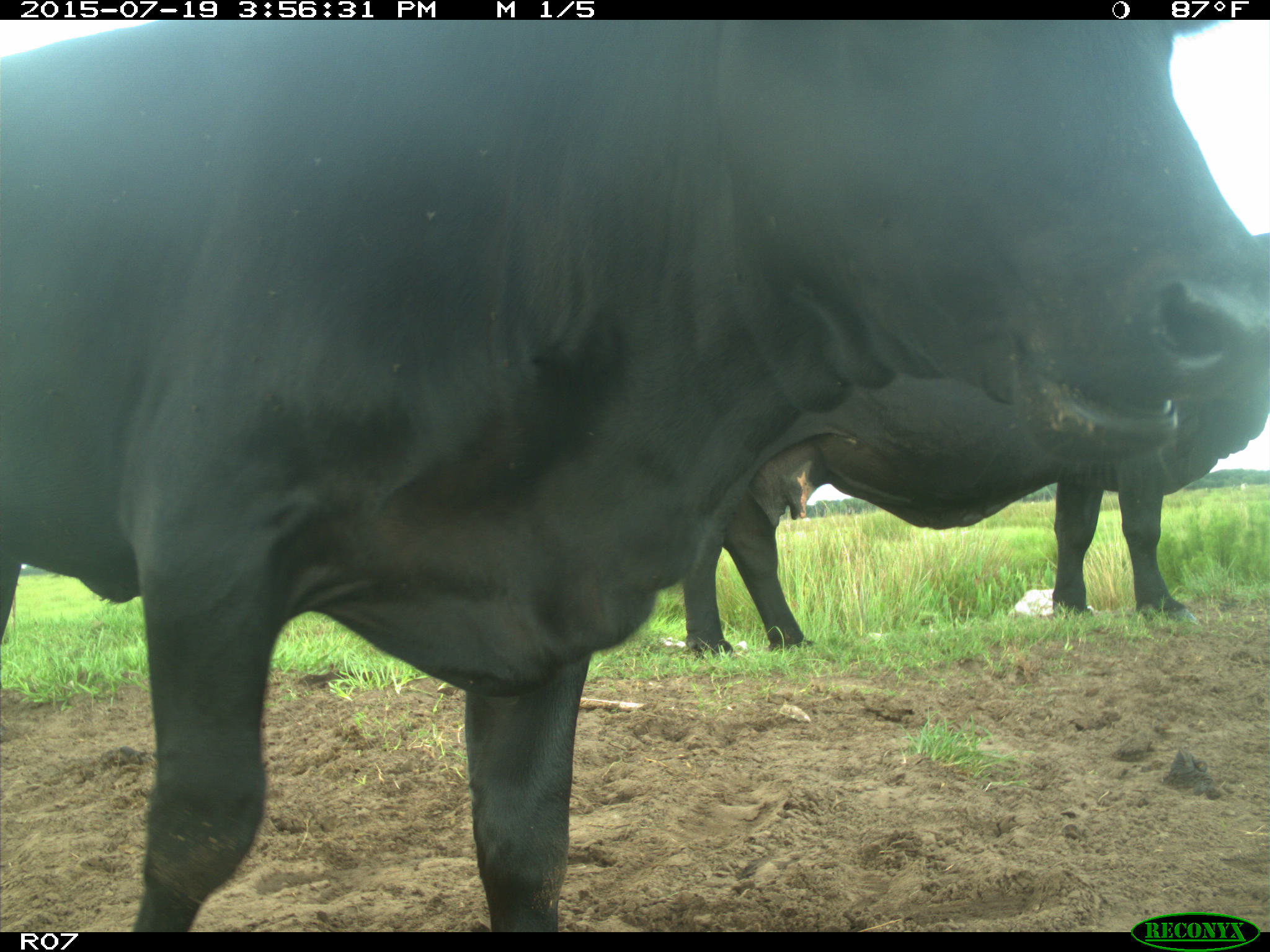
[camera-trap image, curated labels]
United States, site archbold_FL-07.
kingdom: Animalia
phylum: Chordata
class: Mammalia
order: Artiodactyla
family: Bovidae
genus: Bos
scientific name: Bos taurus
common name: domestic cow